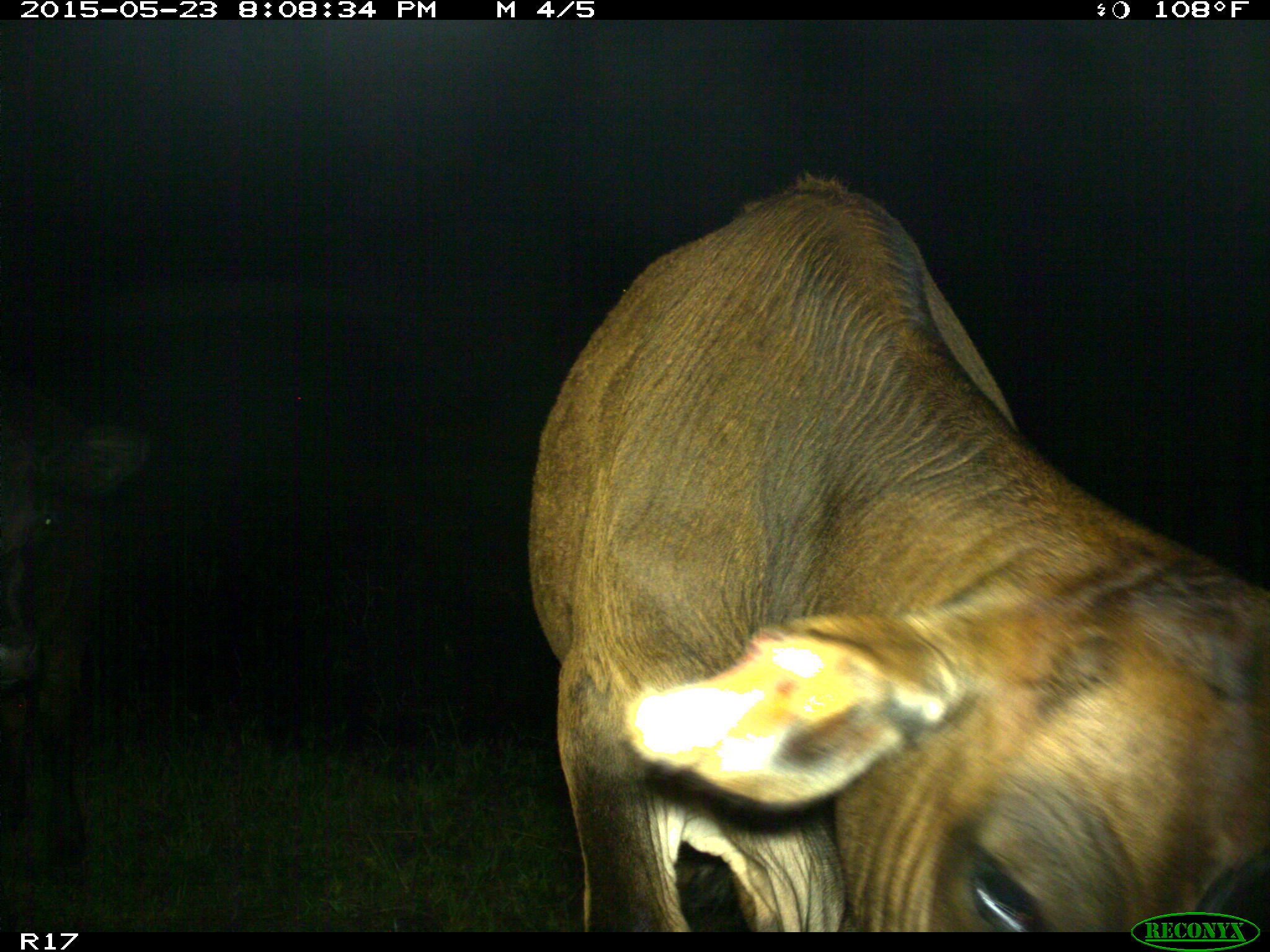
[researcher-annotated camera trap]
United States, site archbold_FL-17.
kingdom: Animalia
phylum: Chordata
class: Mammalia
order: Artiodactyla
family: Bovidae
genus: Bos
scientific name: Bos taurus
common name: domestic cow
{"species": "Bos taurus (domestic cow)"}